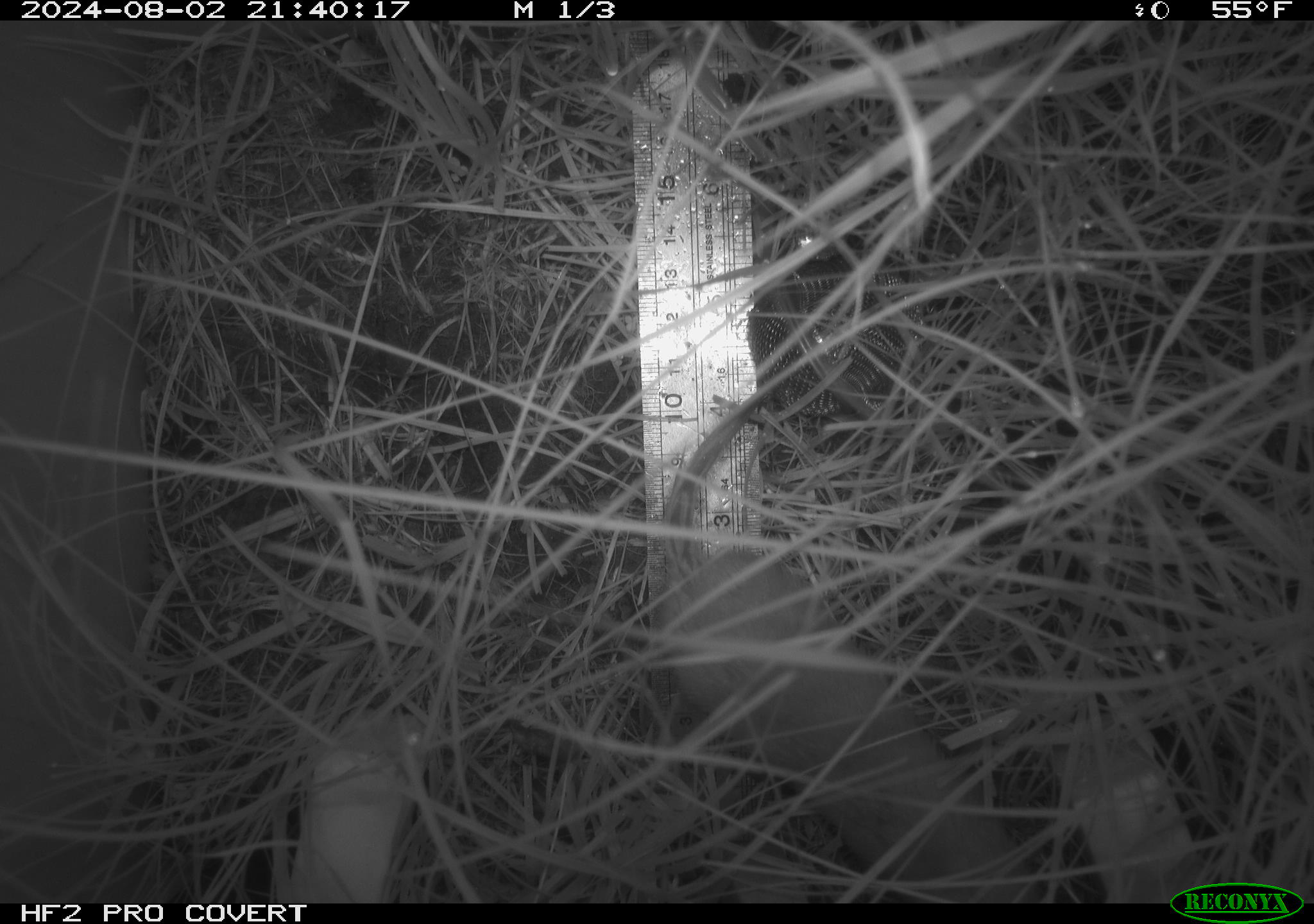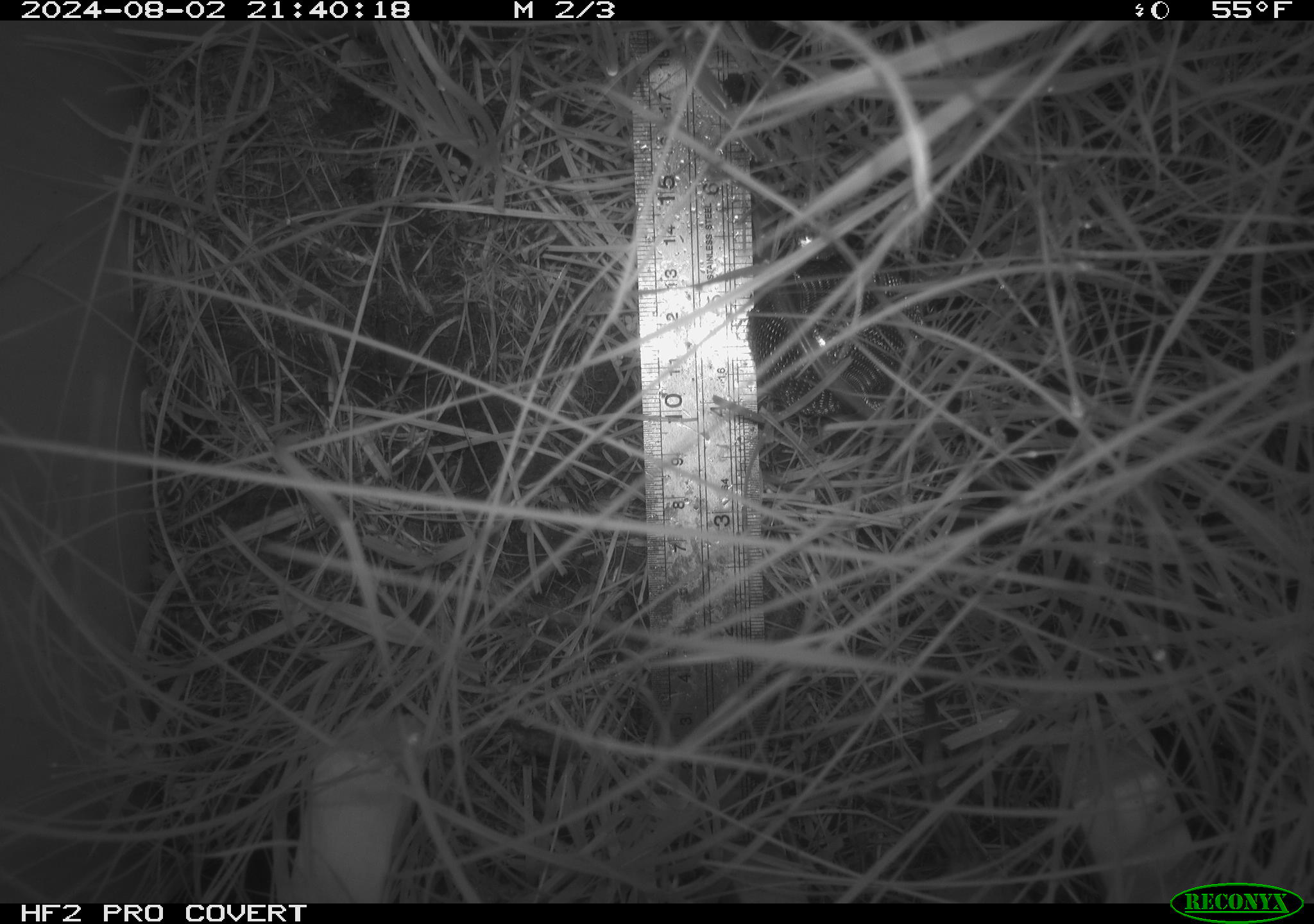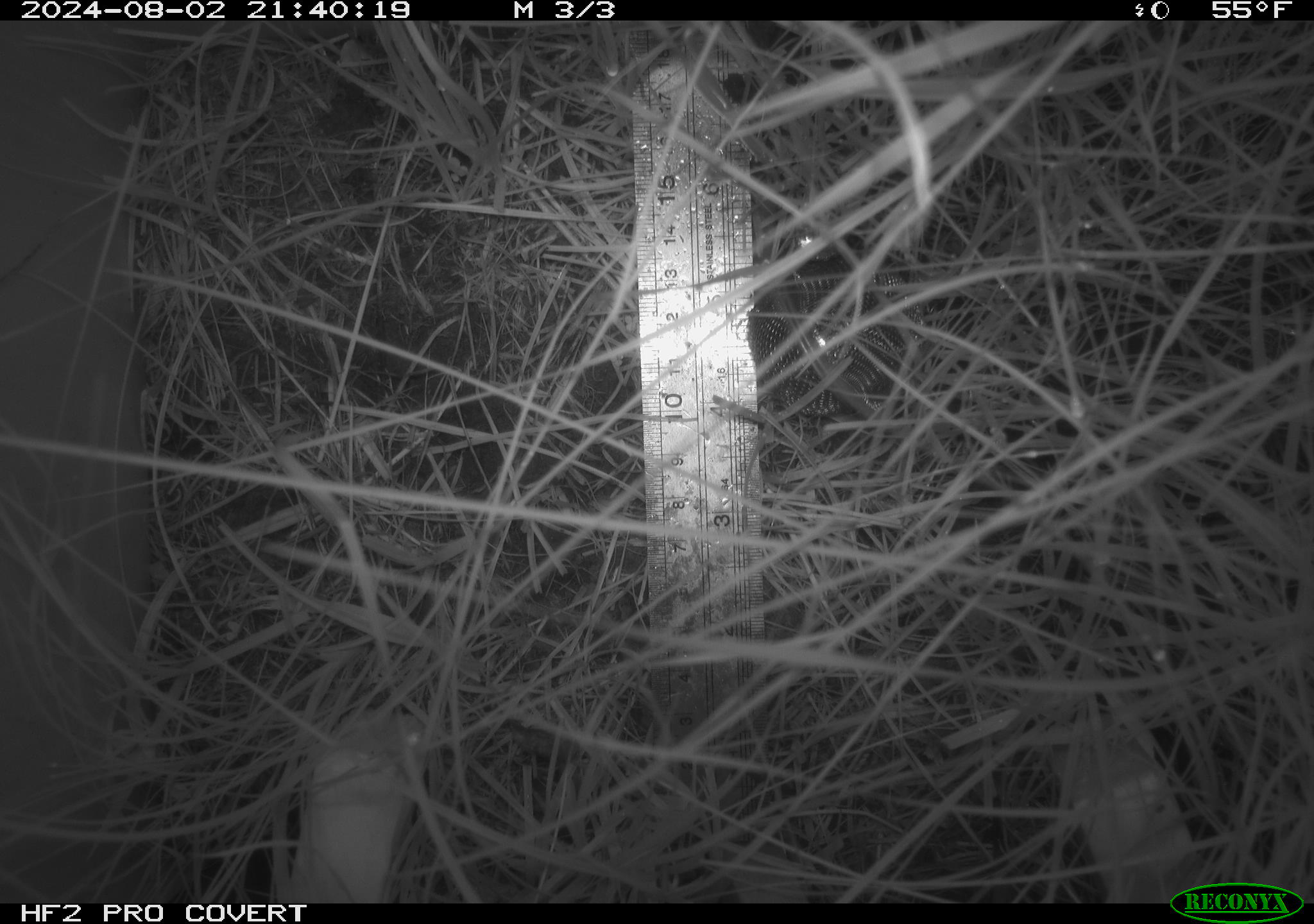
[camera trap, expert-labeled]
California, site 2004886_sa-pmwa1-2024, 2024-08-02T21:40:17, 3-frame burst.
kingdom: Animalia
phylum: Chordata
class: Mammalia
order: Carnivora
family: Mustelidae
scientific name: Mustelinae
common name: true weasels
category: mustelinae subfamily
Mustelinae subfamily (true weasels) (Mustelinae).